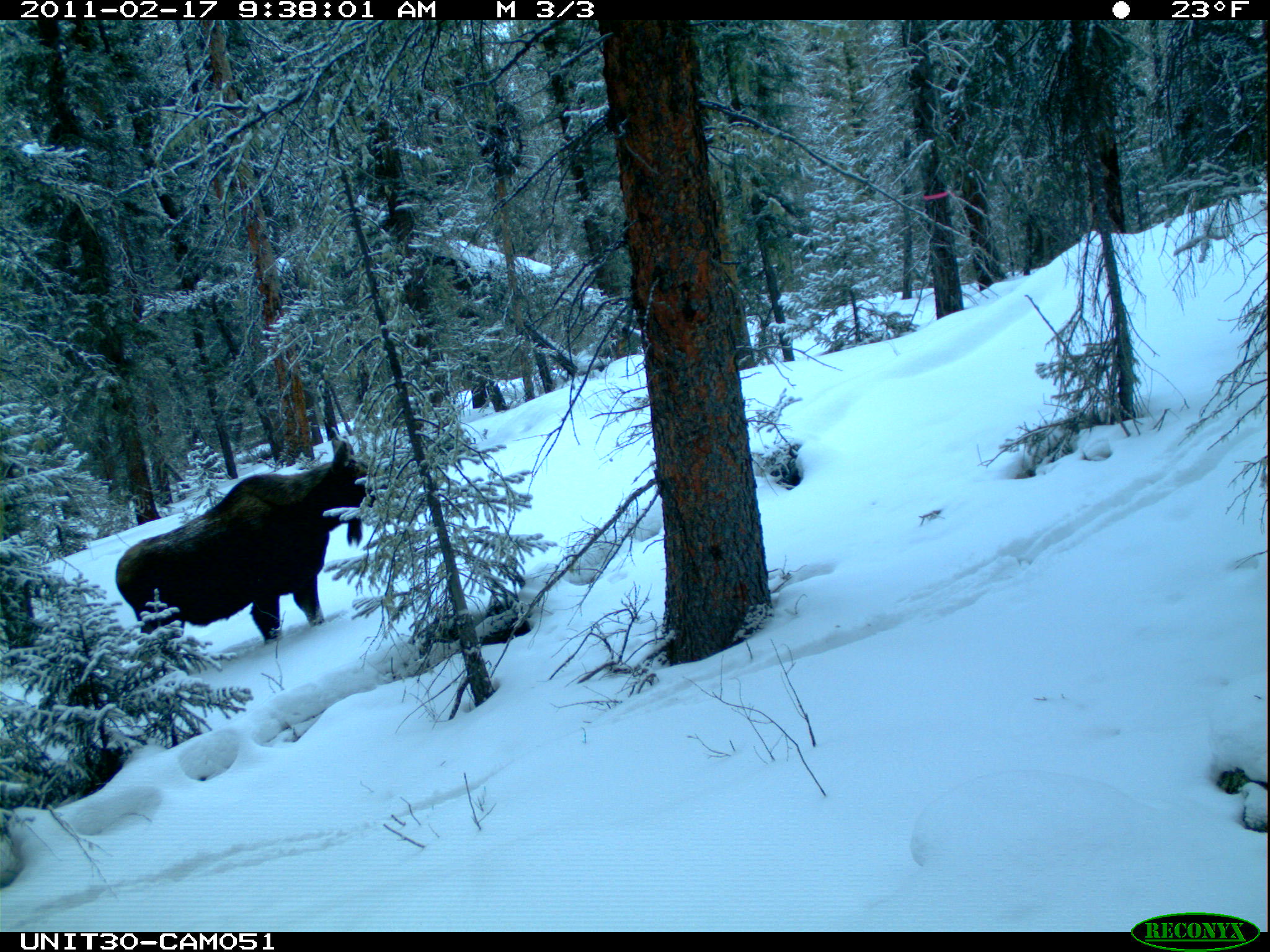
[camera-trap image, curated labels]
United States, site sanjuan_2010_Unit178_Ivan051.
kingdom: Animalia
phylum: Chordata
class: Mammalia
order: Artiodactyla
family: Cervidae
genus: Alces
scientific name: Alces alces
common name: moose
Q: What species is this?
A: Alces alces (moose).